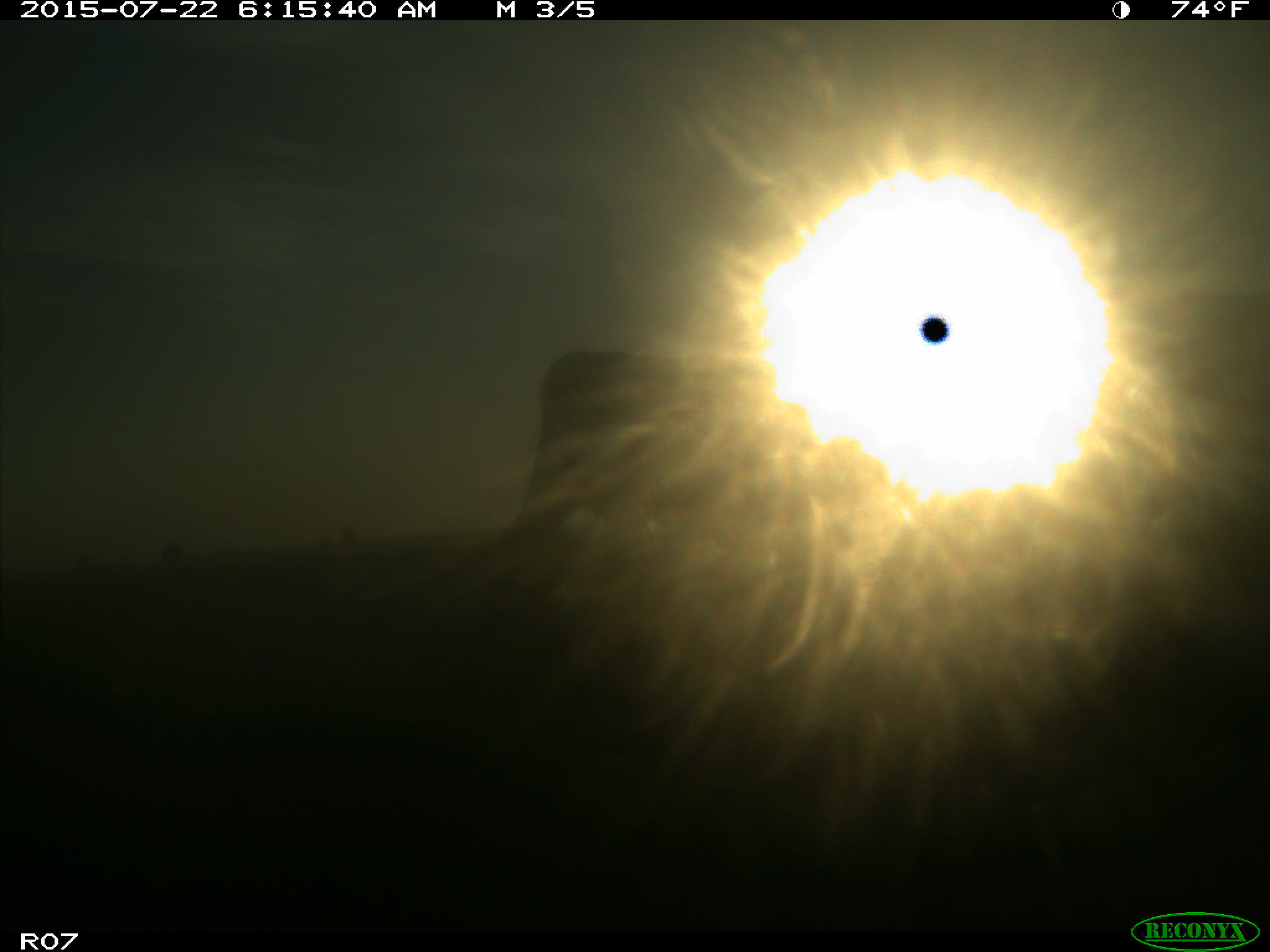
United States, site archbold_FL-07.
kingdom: Animalia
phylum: Chordata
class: Mammalia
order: Artiodactyla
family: Bovidae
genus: Bos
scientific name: Bos taurus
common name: domestic cow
Bos taurus (domestic cow).